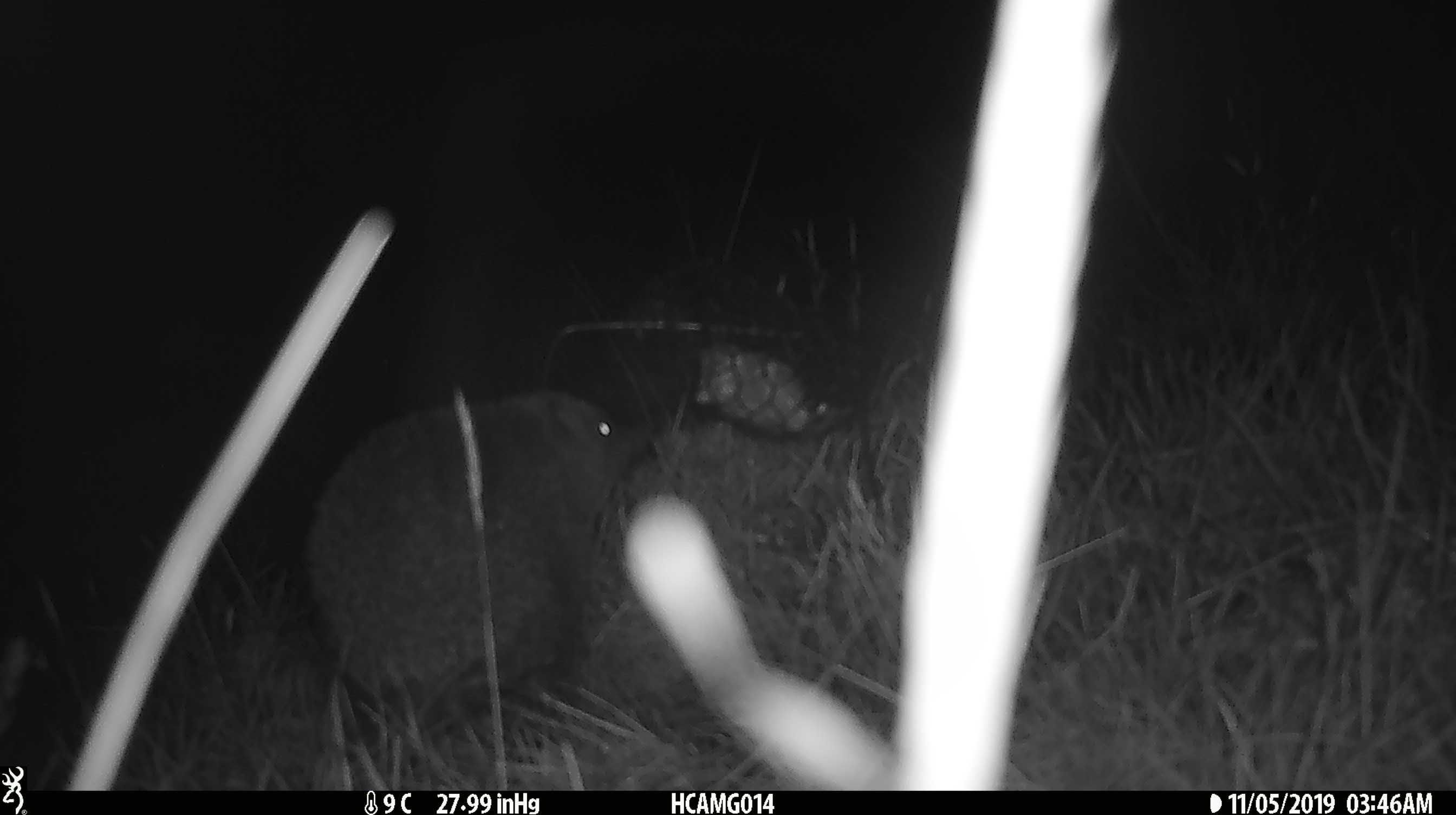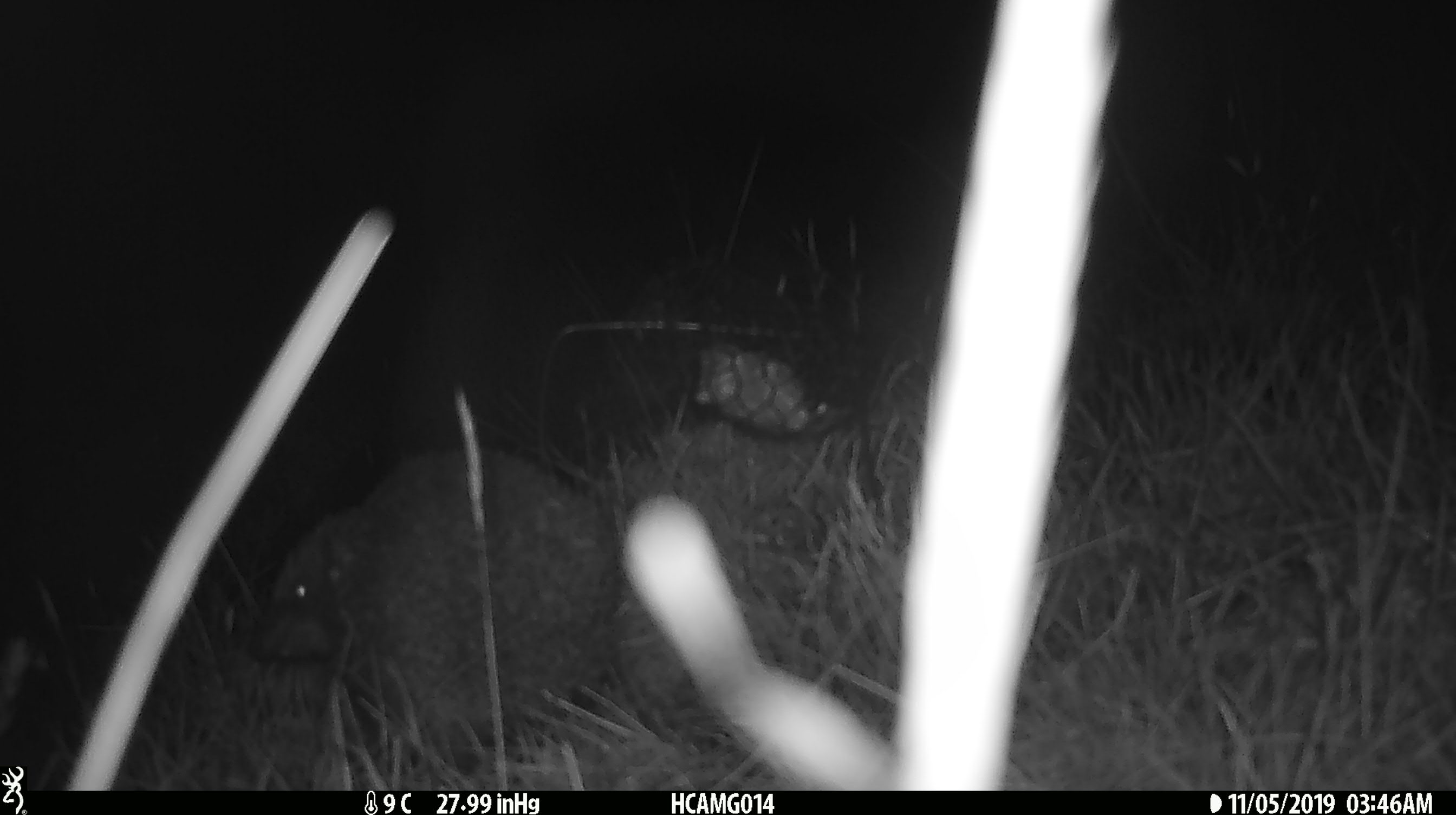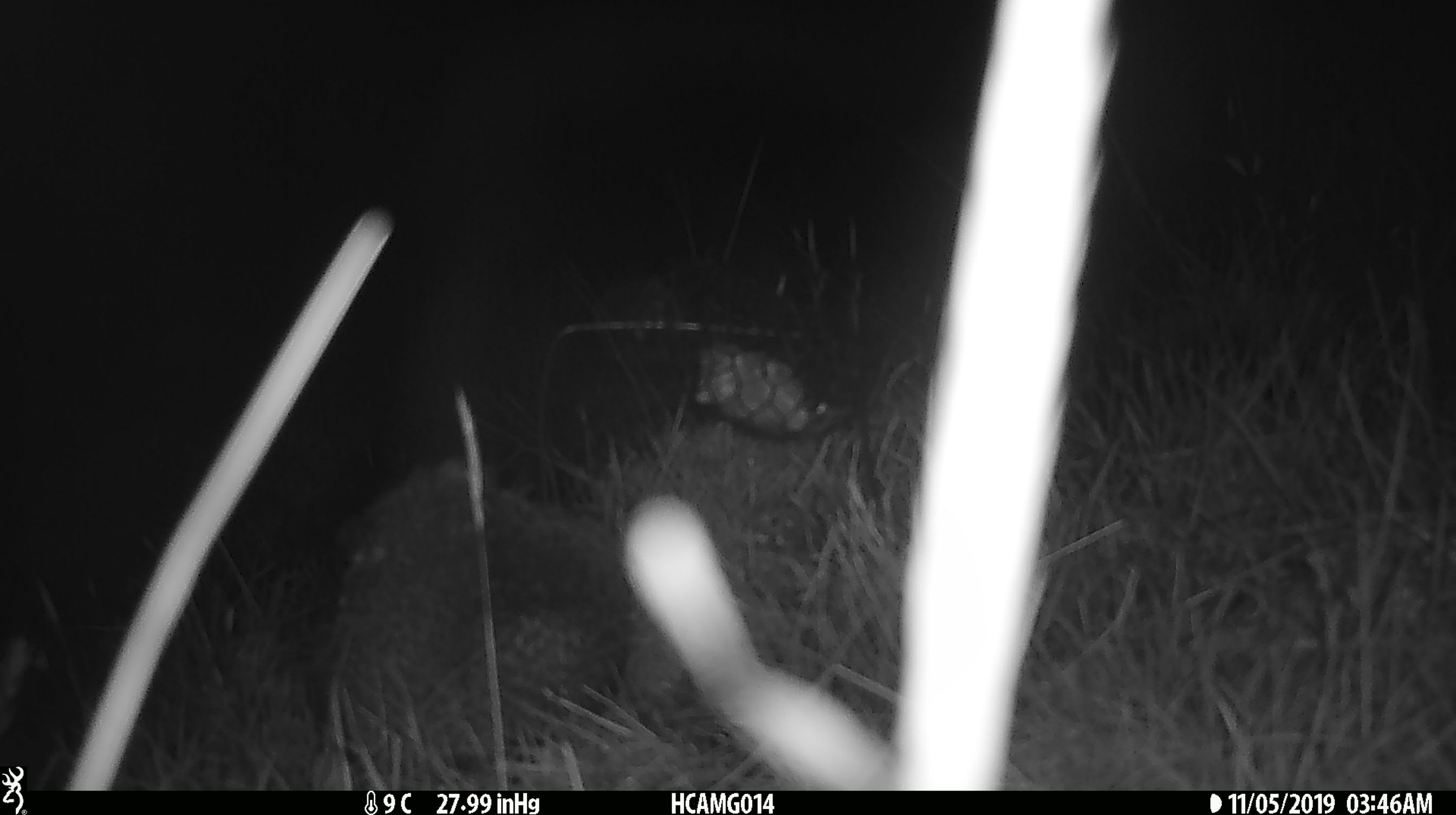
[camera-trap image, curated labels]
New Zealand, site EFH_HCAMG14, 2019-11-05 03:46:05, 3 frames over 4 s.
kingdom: Animalia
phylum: Chordata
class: Mammalia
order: Eulipotyphla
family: Erinaceidae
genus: Erinaceus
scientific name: Erinaceus europaeus europaeus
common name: european hedgehog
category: hedgehog